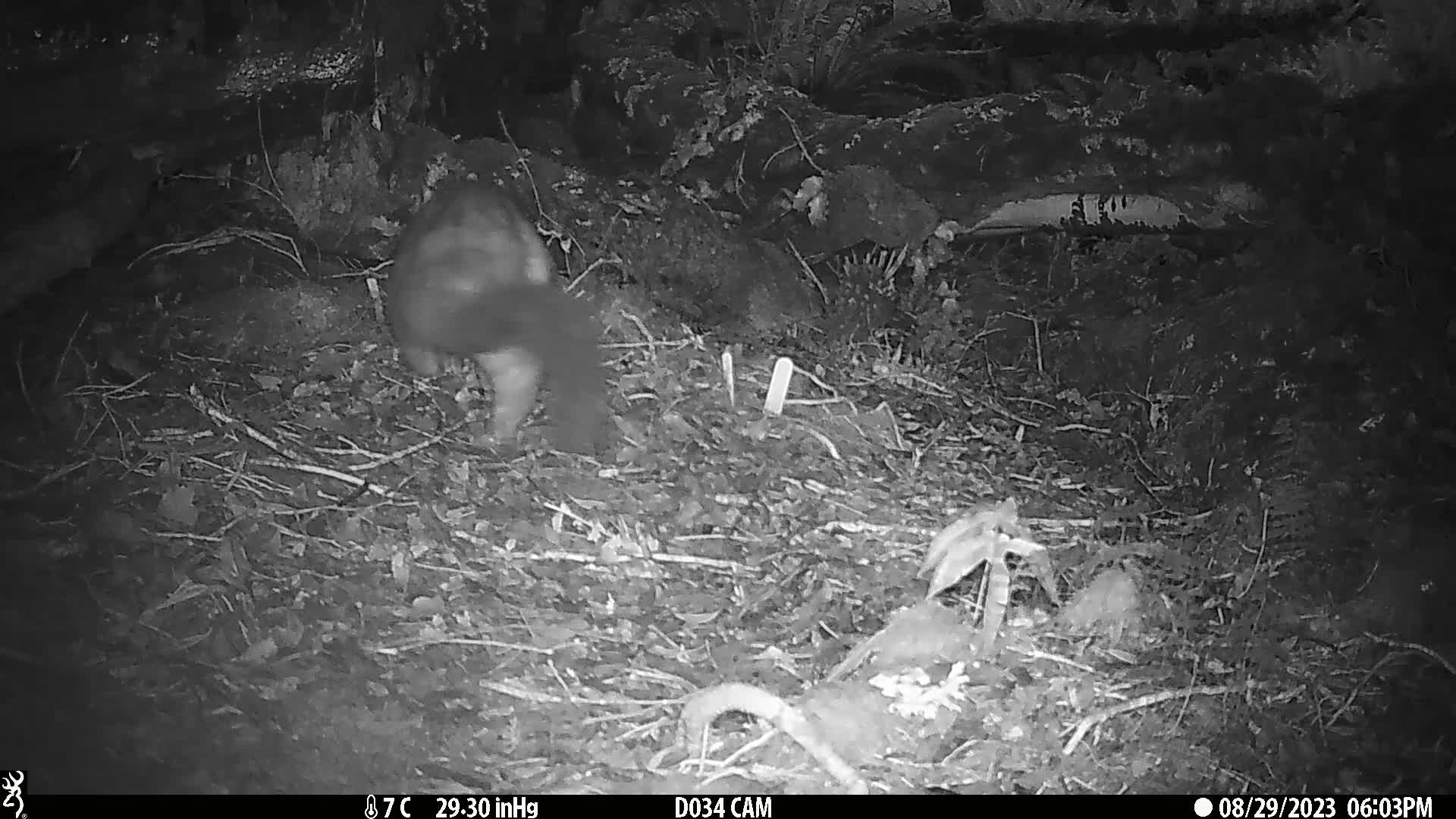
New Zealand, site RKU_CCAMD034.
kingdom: Animalia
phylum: Chordata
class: Mammalia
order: Diprotodontia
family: Phalangeridae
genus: Trichosurus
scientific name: Trichosurus vulpecula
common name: common brushtail possum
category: possum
Possum (common brushtail possum) (Trichosurus vulpecula).